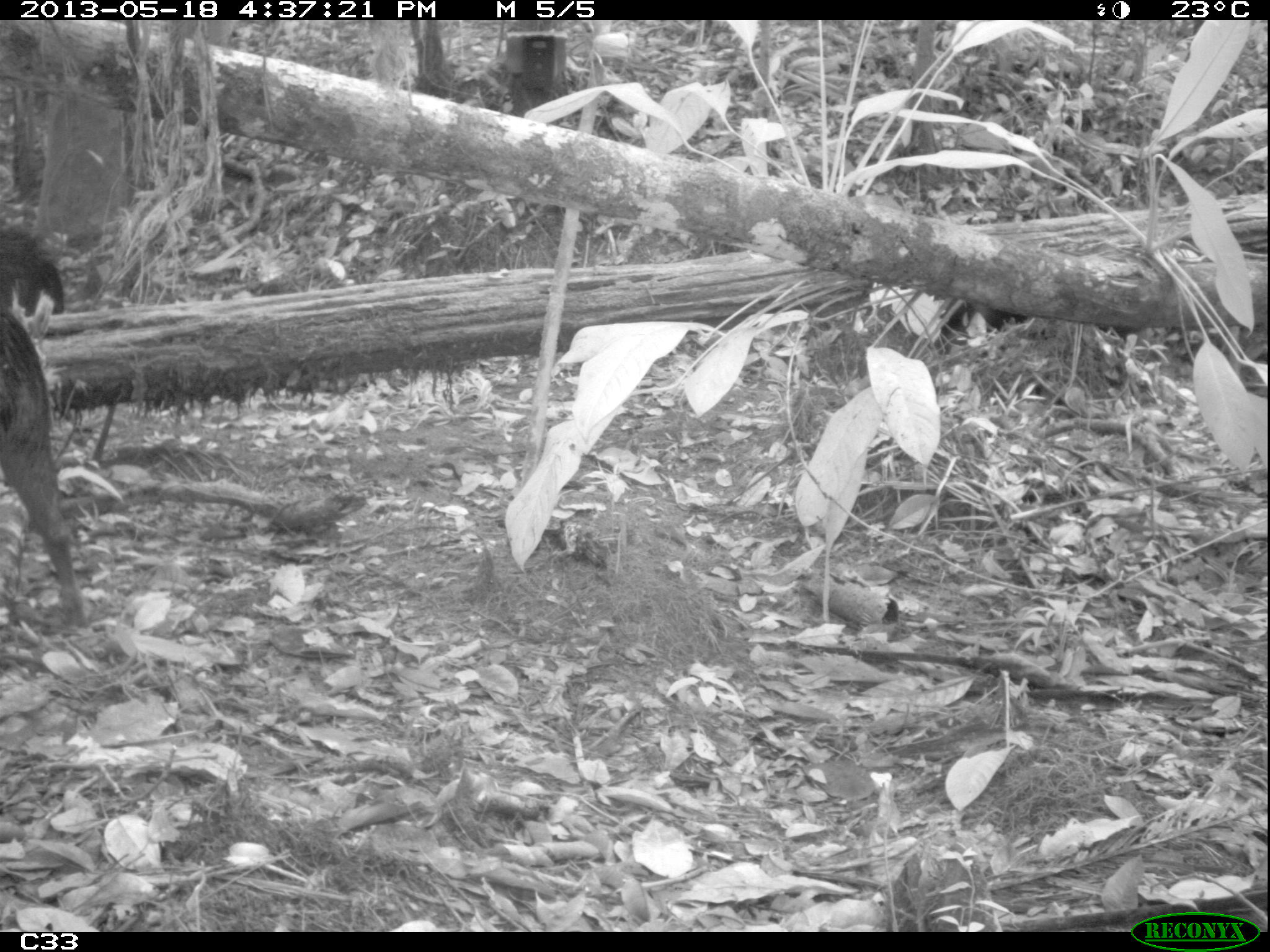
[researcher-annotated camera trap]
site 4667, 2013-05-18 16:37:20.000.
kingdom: Animalia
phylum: Chordata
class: Mammalia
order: Artiodactyla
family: Tayassuidae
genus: Tayassu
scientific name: Tayassu pecari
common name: white-lipped peccary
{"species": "Tayassu pecari (white-lipped peccary)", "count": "3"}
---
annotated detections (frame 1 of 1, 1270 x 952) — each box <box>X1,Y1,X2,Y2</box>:
tayassu pecari: <box>0,218,79,630</box>